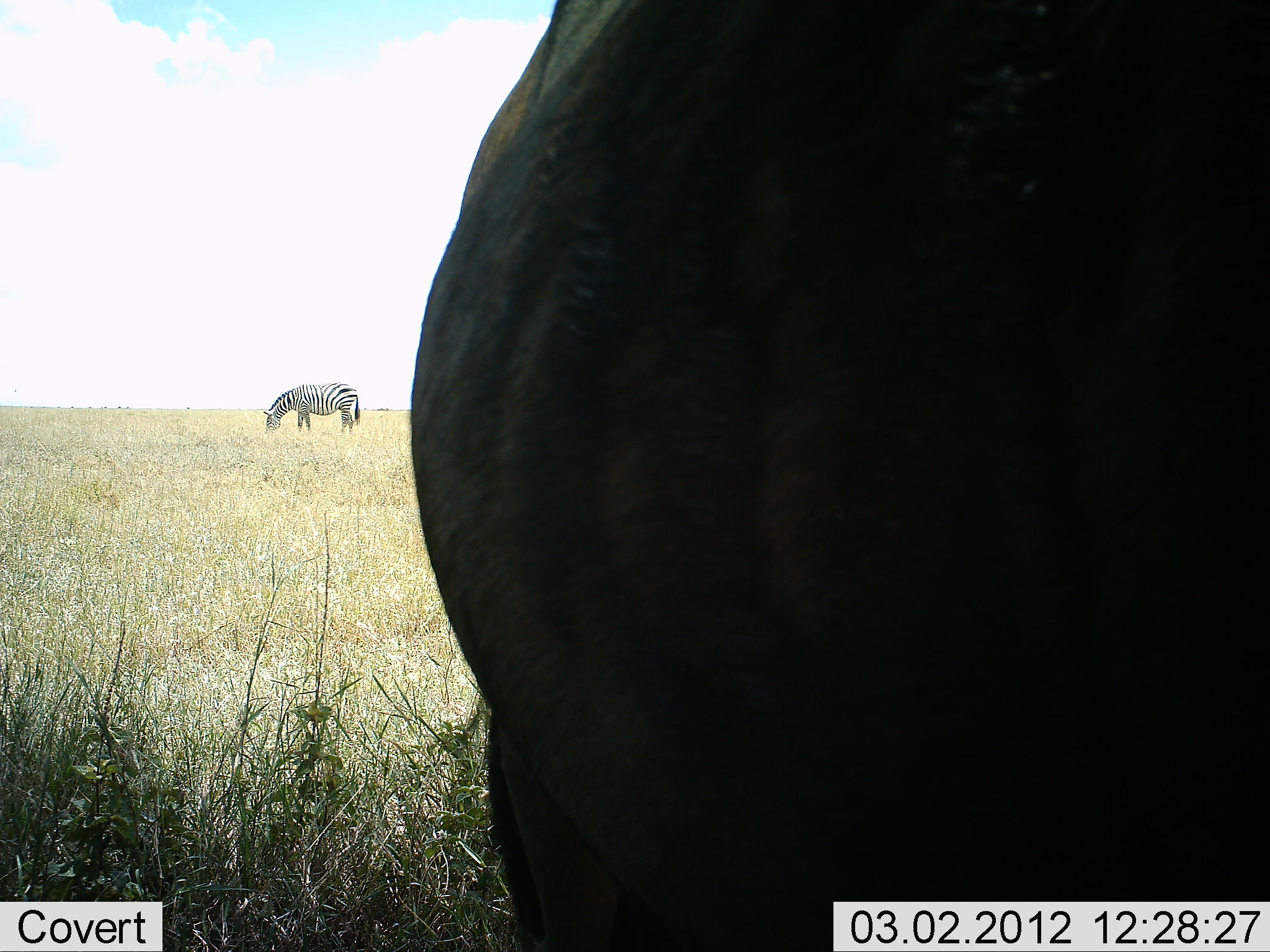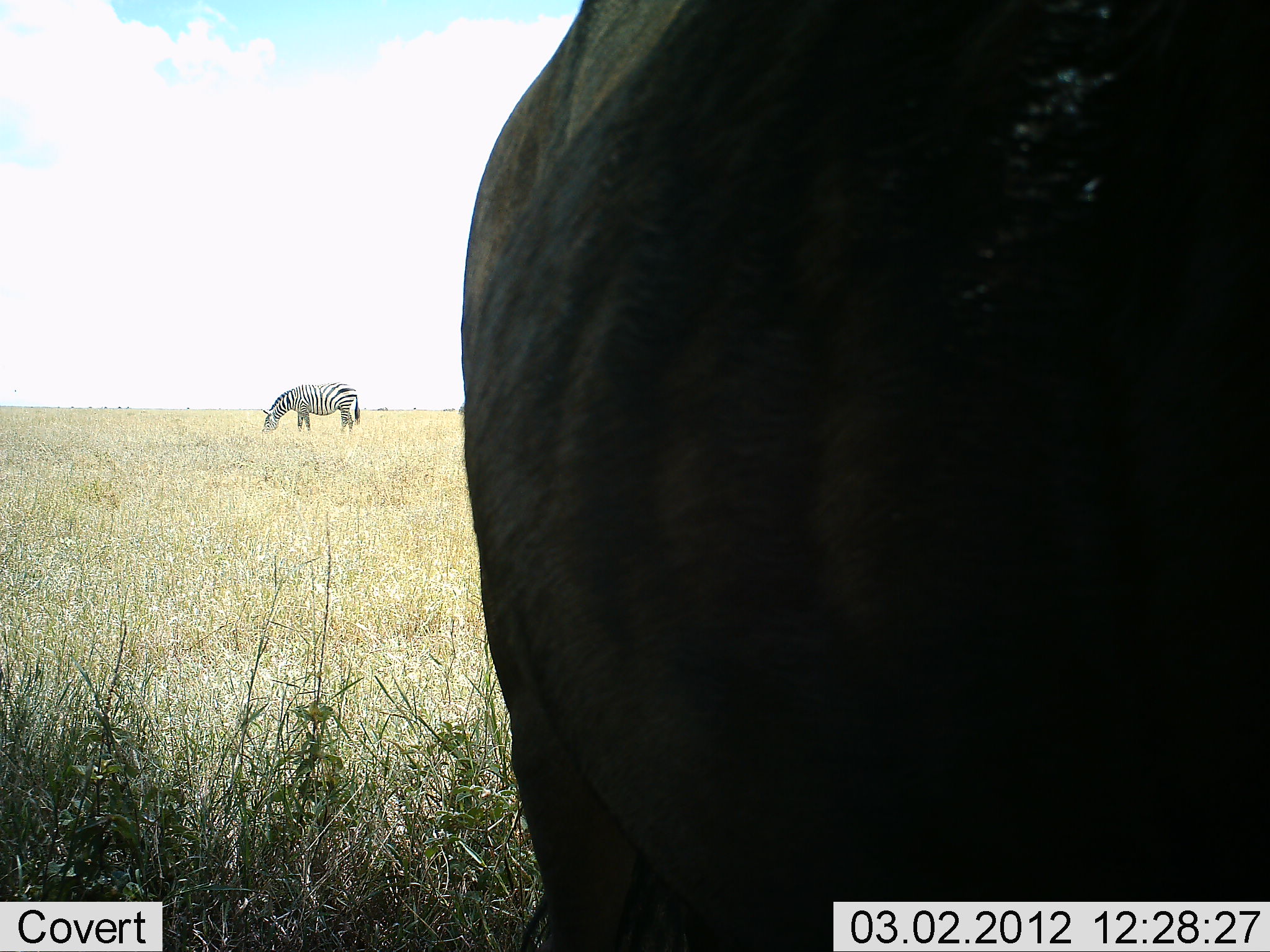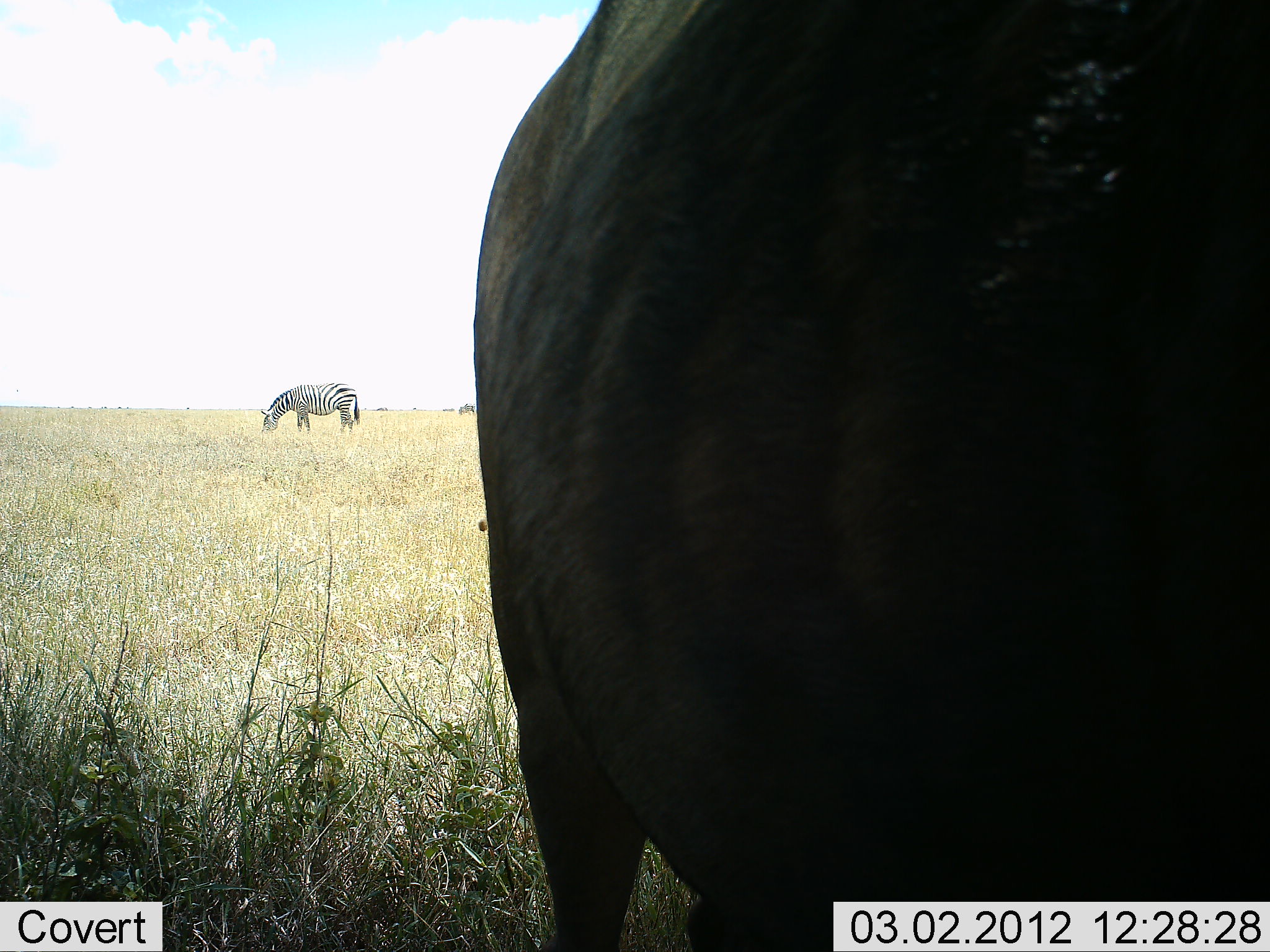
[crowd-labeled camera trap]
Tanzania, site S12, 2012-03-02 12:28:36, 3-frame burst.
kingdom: Animalia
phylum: Chordata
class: Mammalia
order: Artiodactyla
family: Bovidae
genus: Connochaetes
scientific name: Connochaetes taurinus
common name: blue wildebeest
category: wildebeest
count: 1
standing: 95%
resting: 0%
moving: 0%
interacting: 0%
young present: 0%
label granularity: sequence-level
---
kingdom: Animalia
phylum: Chordata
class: Mammalia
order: Perissodactyla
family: Equidae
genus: Equus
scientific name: Equus quagga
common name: plains zebra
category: zebra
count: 1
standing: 32%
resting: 0%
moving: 0%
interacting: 0%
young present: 0%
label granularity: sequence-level